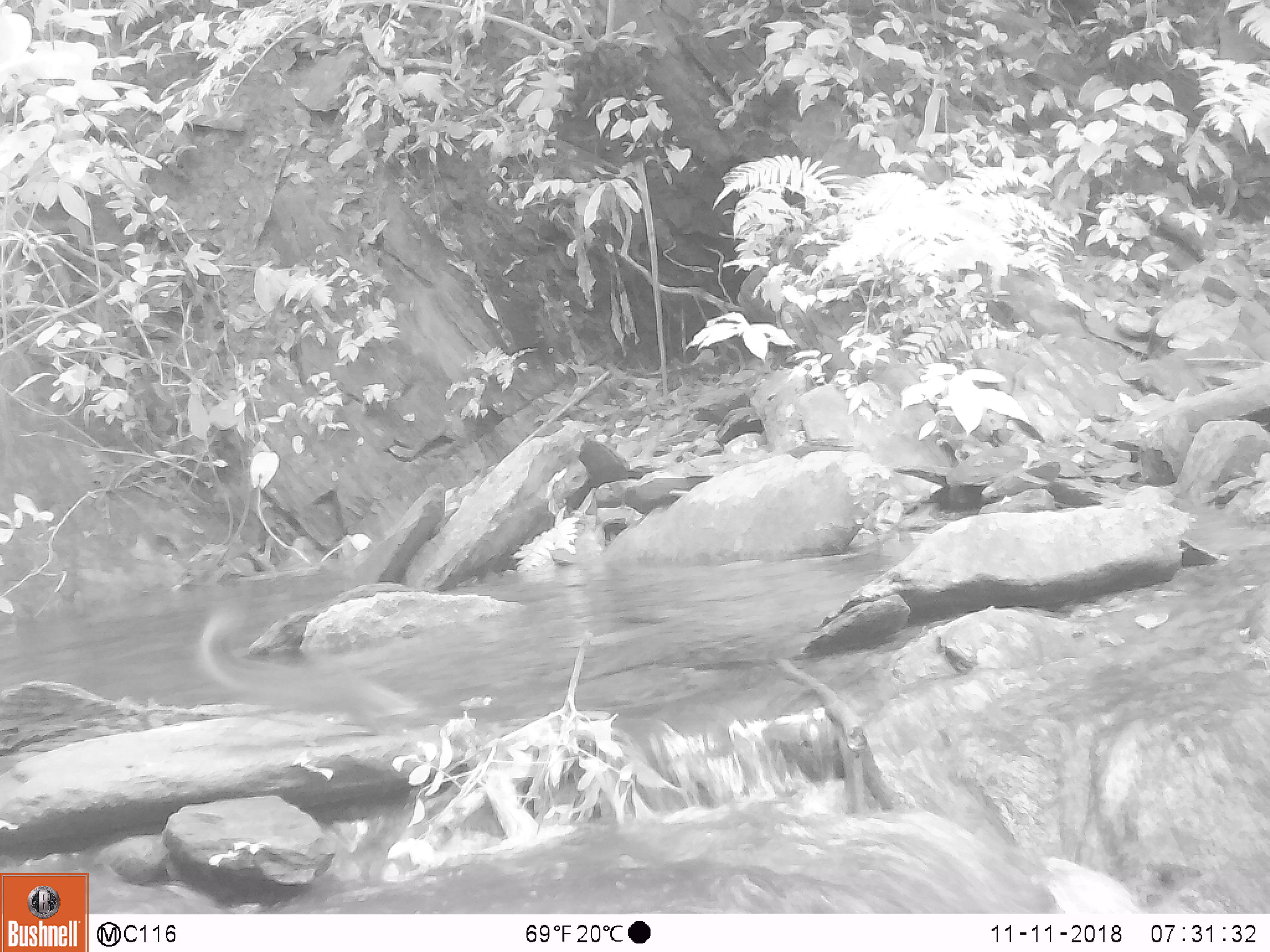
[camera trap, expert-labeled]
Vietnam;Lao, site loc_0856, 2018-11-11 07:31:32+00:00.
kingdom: Animalia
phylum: Chordata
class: Mammalia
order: Rodentia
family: Sciuridae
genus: Dremomys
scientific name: Dremomys rufigenis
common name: red-cheeked squirrel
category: red cheeked squirrel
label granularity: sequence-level